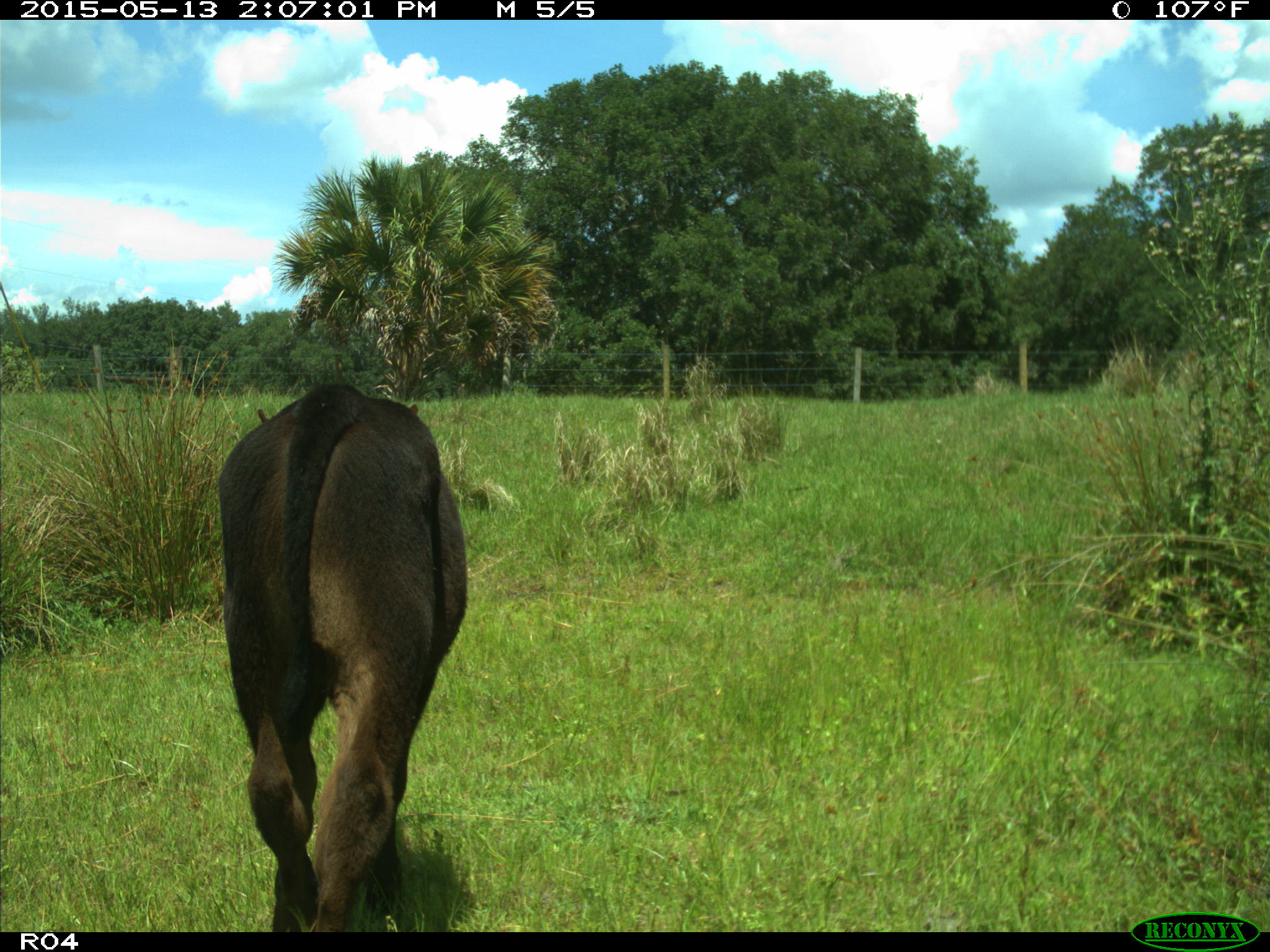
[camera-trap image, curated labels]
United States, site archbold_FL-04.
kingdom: Animalia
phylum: Chordata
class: Mammalia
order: Artiodactyla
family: Bovidae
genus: Bos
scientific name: Bos taurus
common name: domestic cow